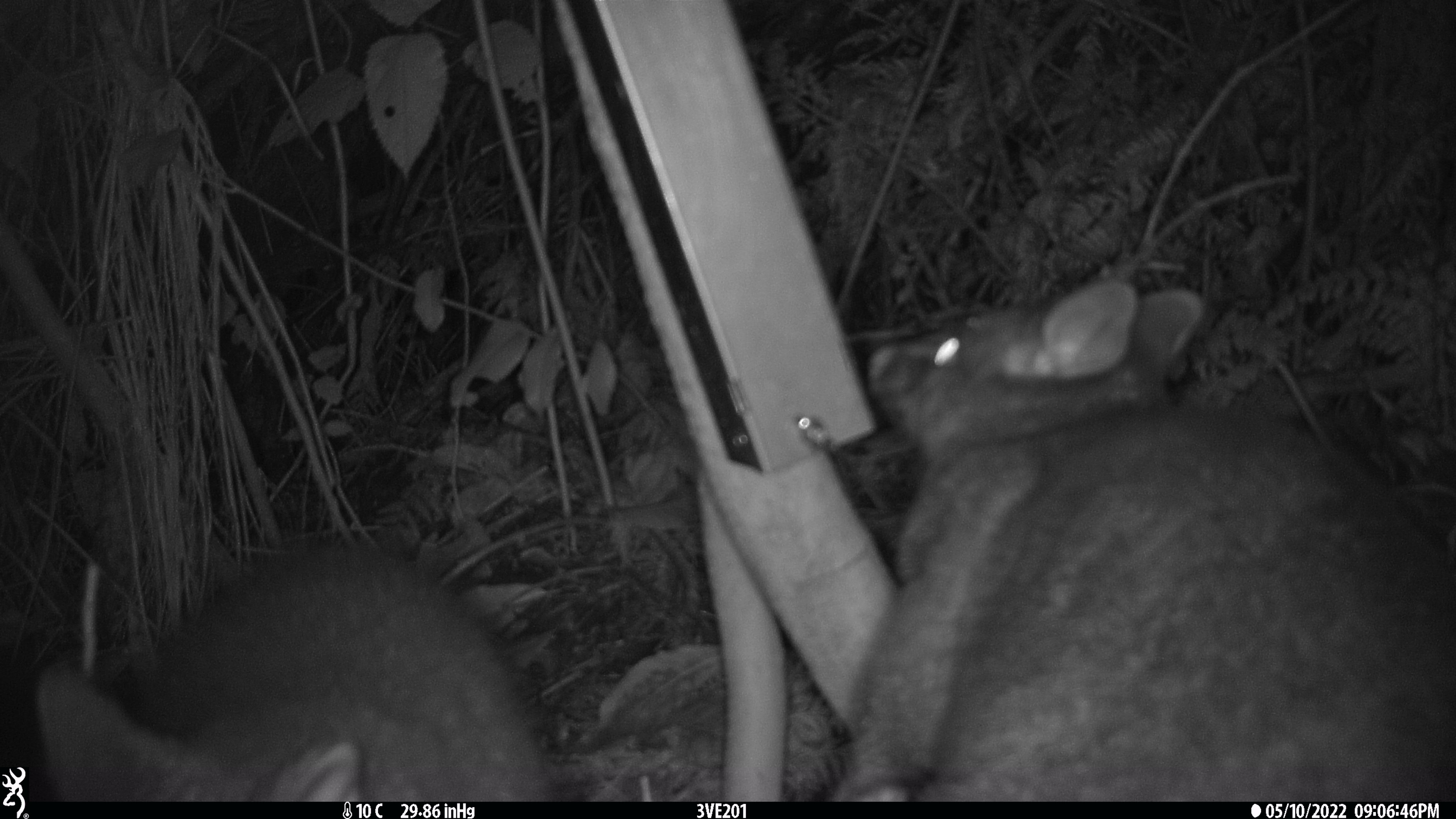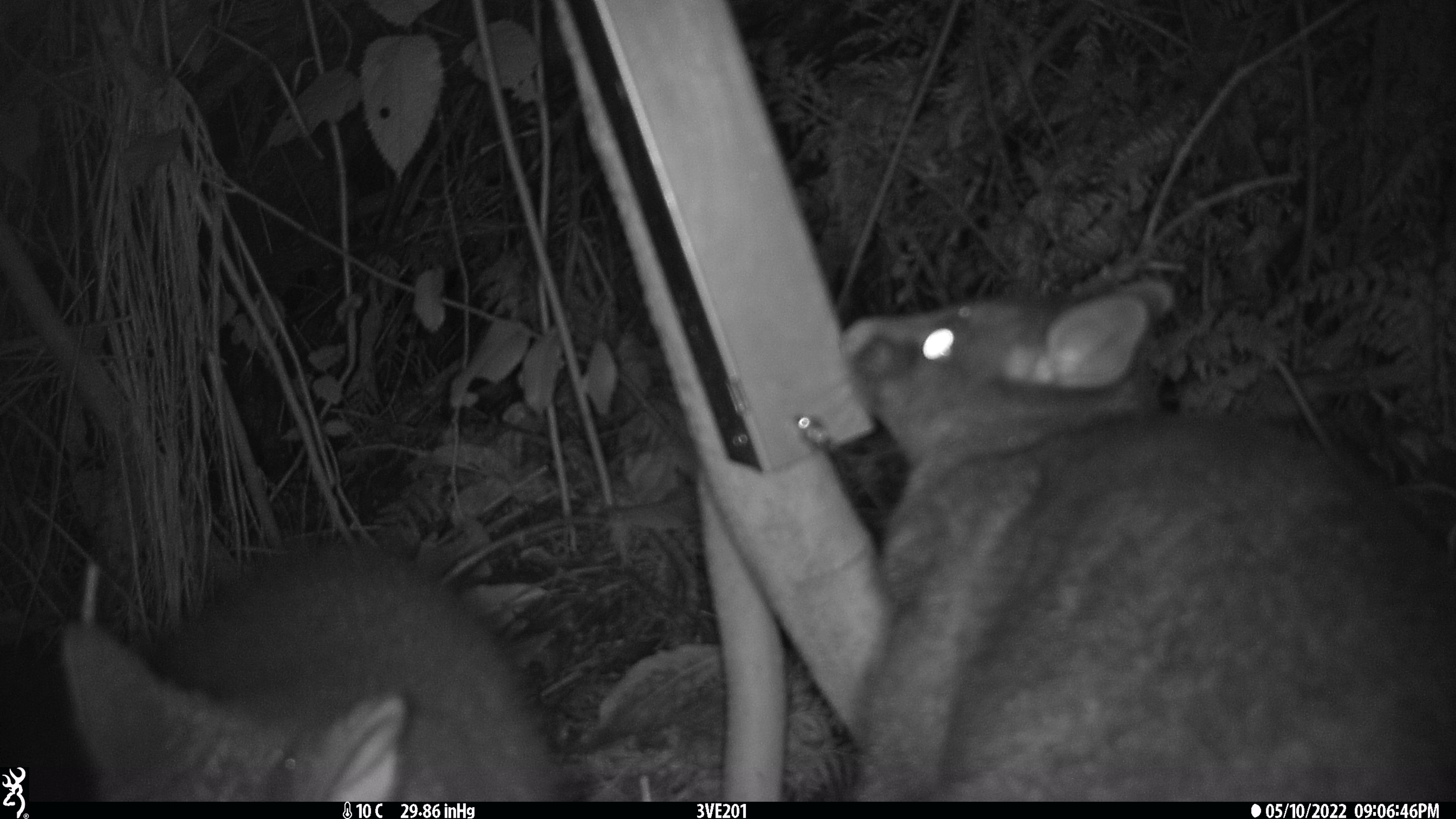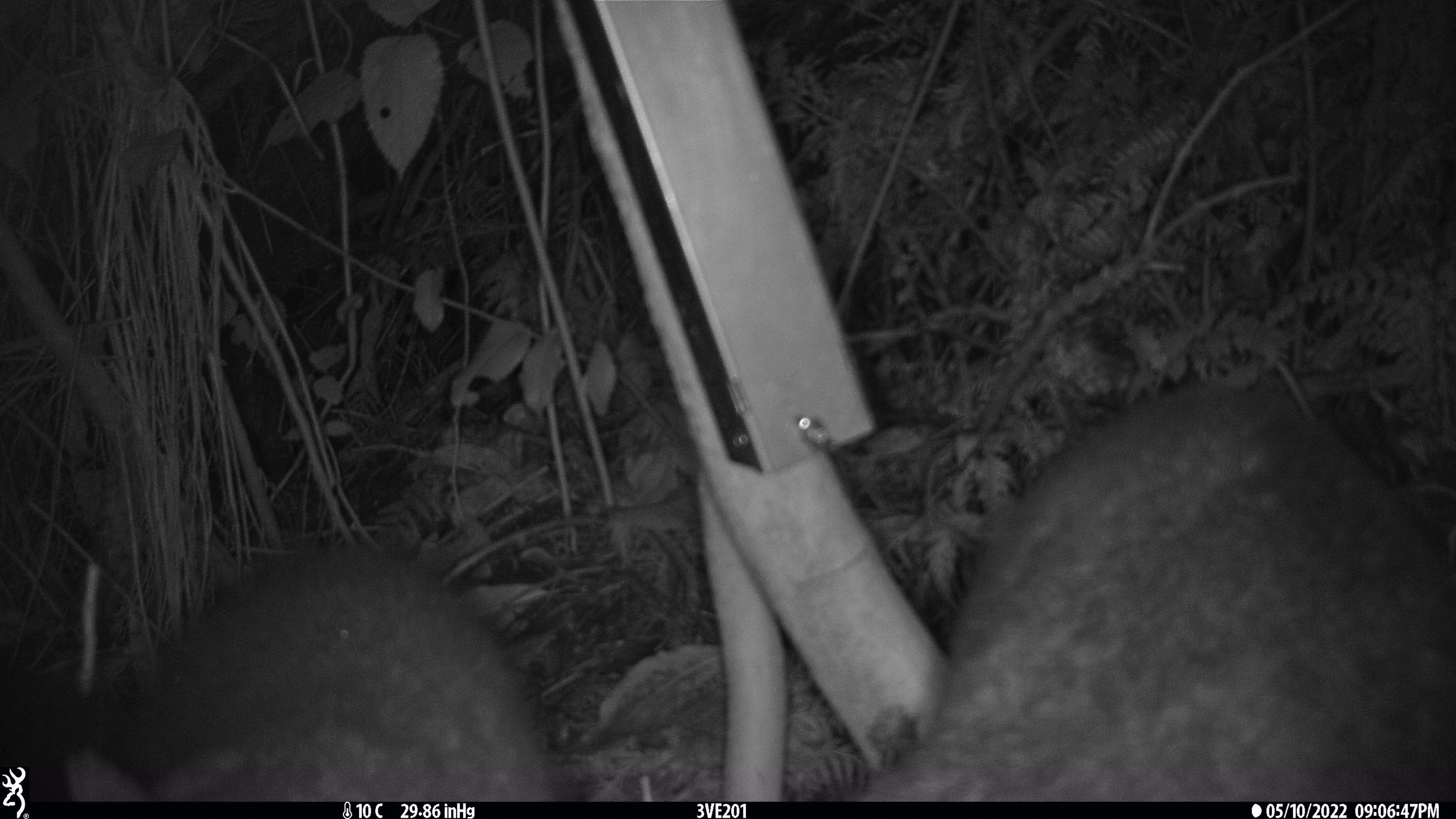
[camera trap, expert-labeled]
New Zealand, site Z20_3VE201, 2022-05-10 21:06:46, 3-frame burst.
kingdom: Animalia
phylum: Chordata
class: Mammalia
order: Diprotodontia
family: Phalangeridae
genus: Trichosurus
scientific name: Trichosurus vulpecula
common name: common brushtail possum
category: possum